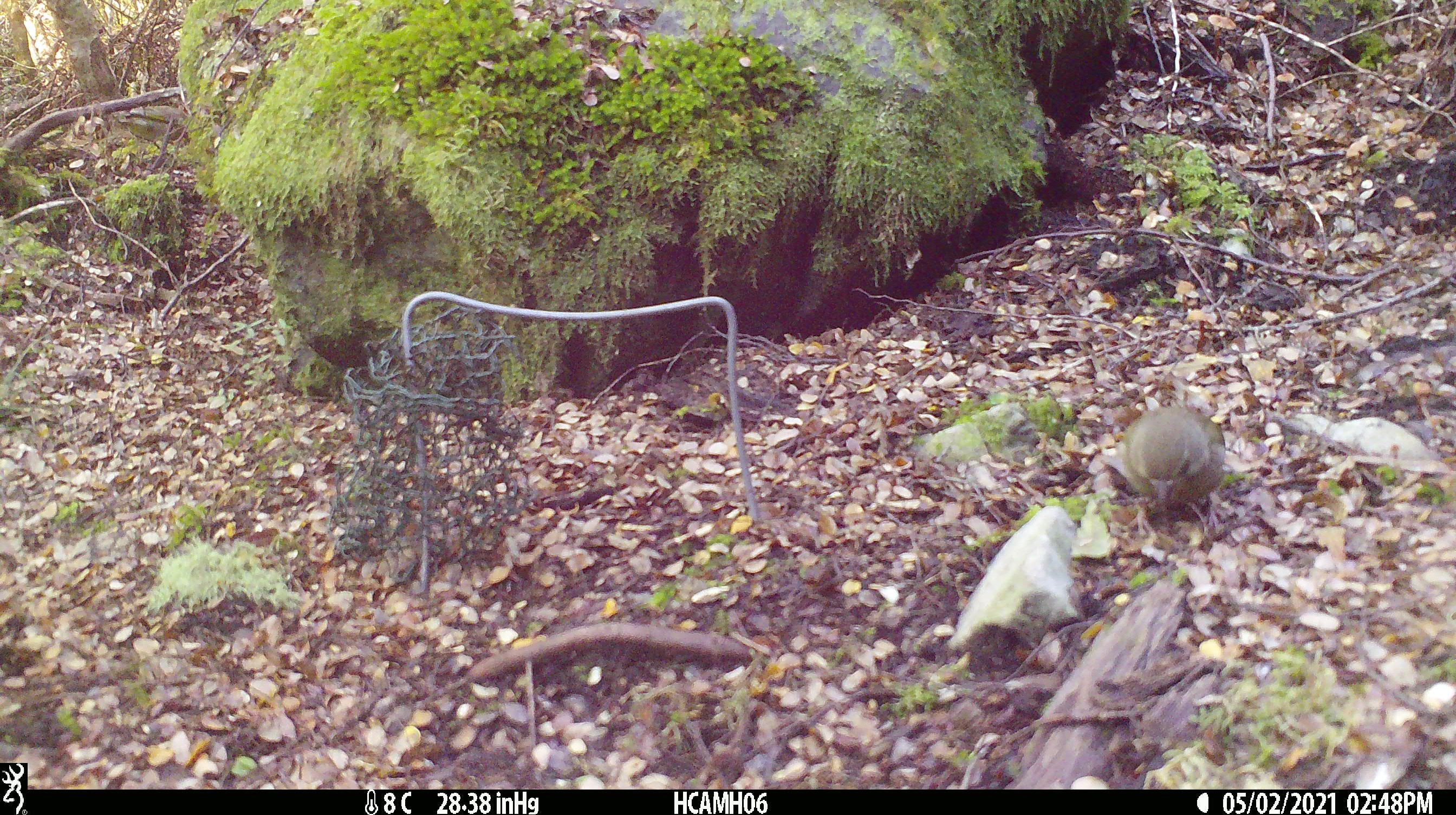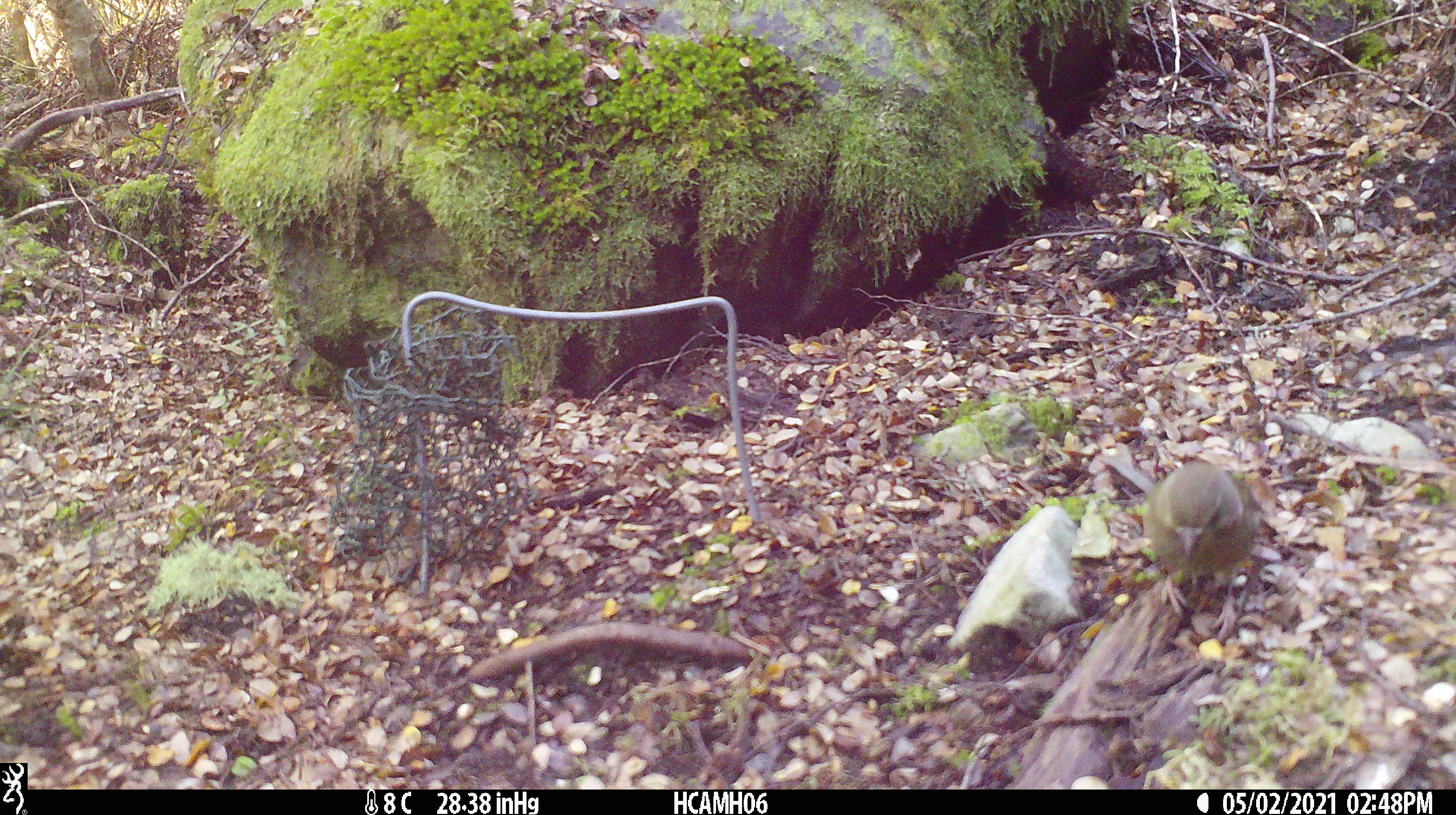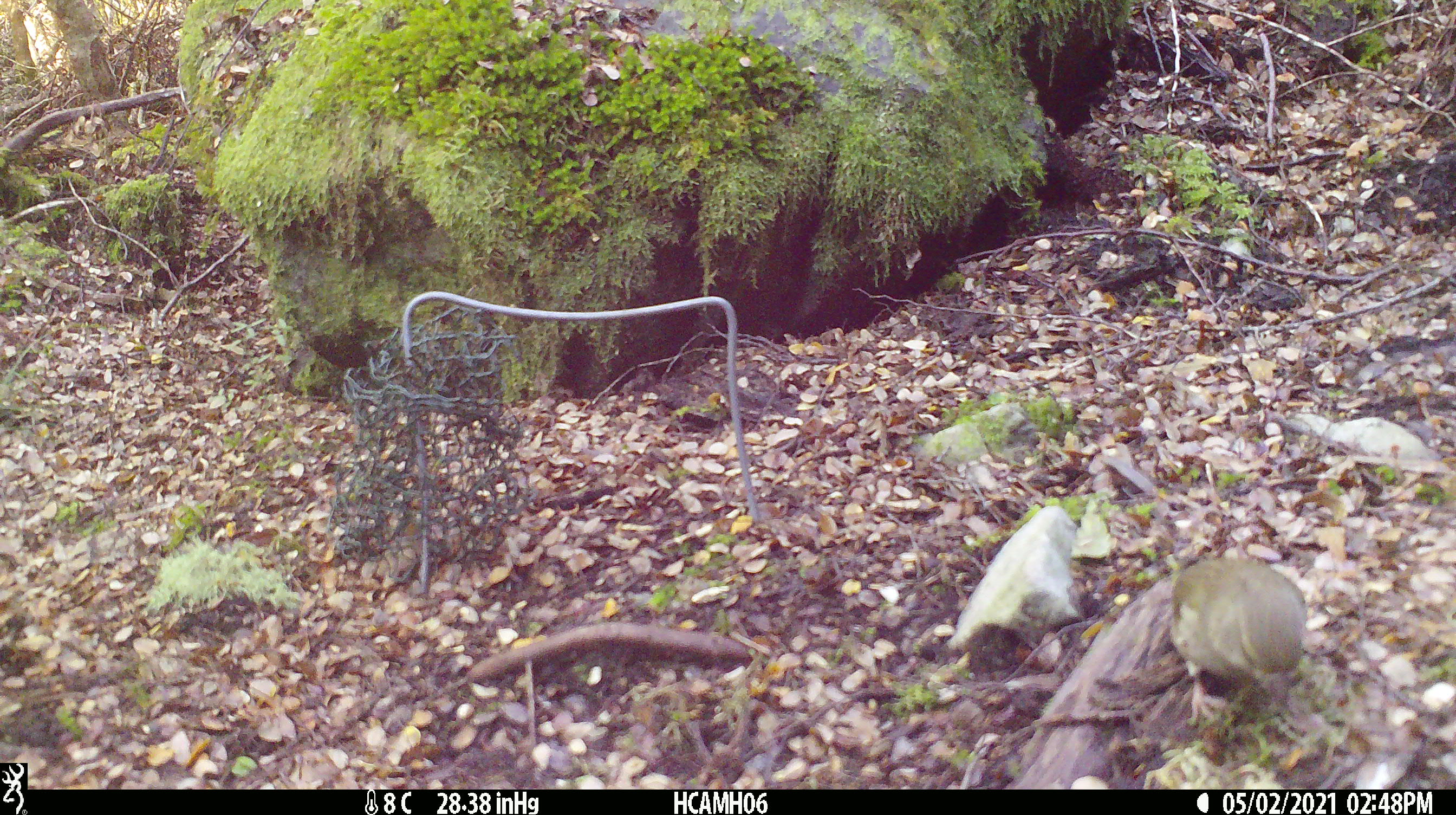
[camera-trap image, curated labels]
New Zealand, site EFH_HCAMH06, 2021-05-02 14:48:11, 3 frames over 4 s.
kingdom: Animalia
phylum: Chordata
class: Aves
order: Passeriformes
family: Fringillidae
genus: Chloris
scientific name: Chloris chloris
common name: greenfinch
Greenfinch (Chloris chloris).